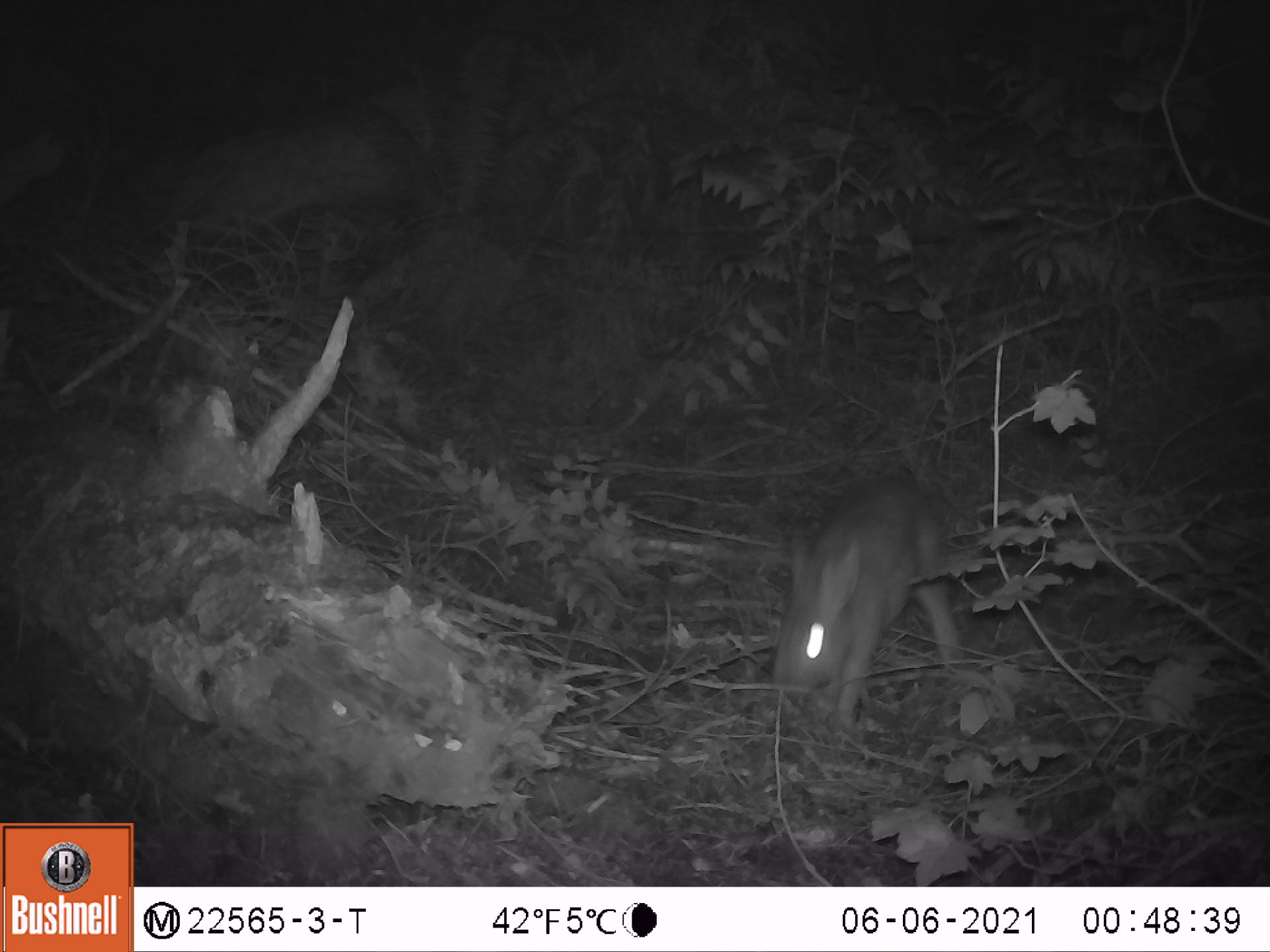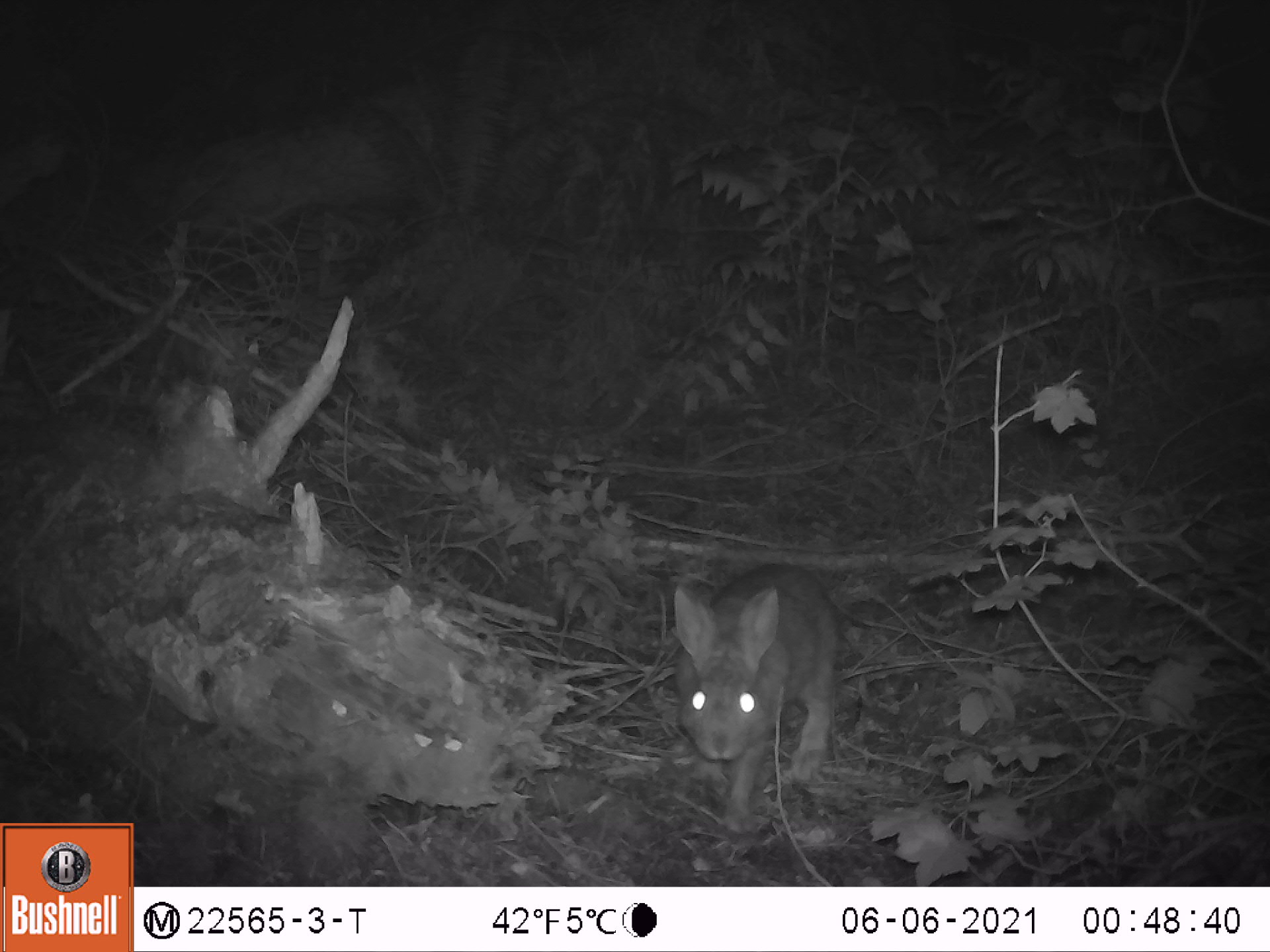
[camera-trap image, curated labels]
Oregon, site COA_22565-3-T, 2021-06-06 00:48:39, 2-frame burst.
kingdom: Animalia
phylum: Chordata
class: Mammalia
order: Lagomorpha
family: Leporidae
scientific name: Leporidae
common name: hares and rabbits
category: leporidae family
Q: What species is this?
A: Leporidae family (hares and rabbits) (Leporidae).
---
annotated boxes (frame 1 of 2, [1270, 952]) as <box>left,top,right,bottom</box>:
leporidae family: <box>765,473,970,741</box>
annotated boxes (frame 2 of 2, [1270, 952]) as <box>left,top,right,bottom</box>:
leporidae family: <box>659,555,849,820</box>